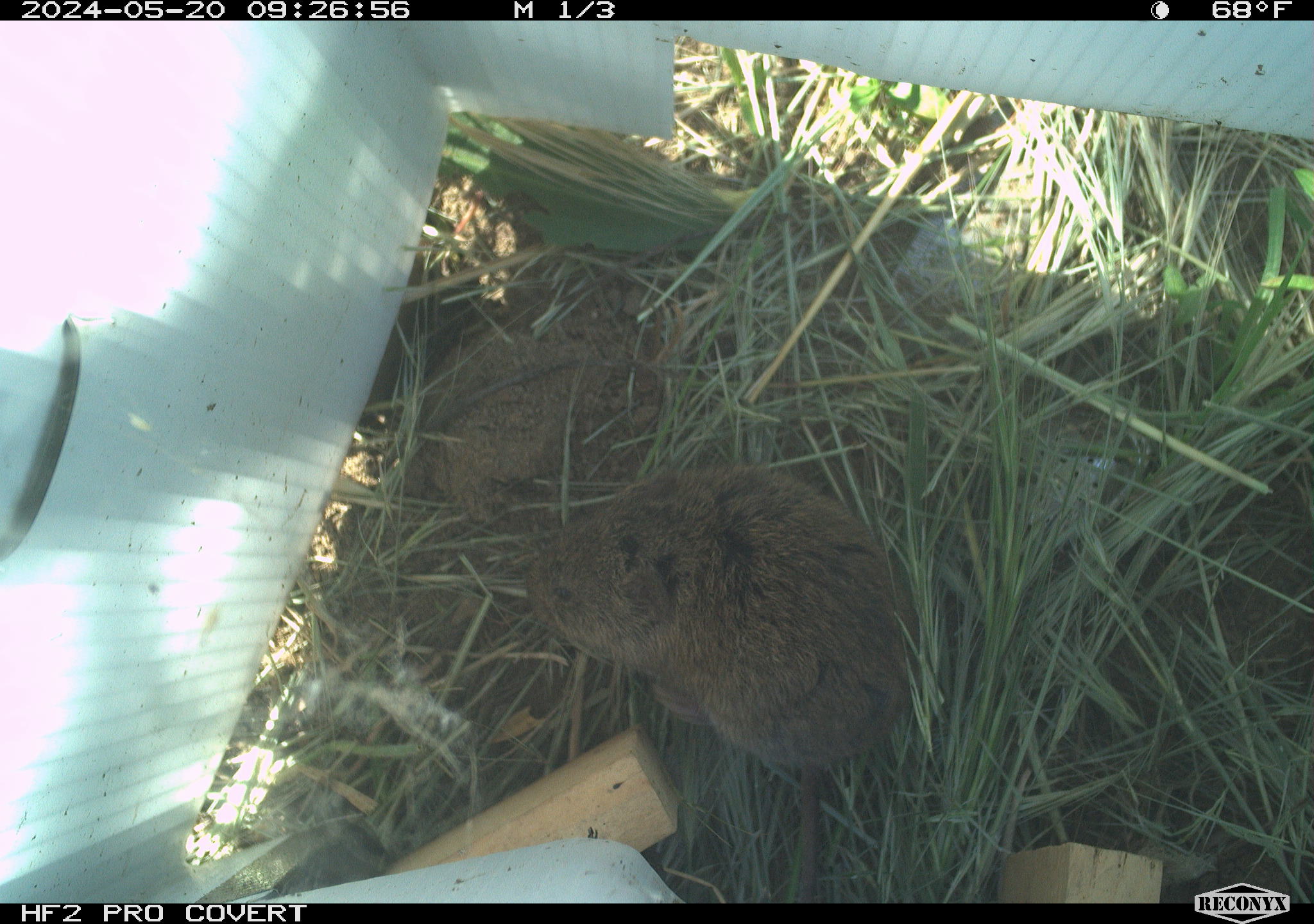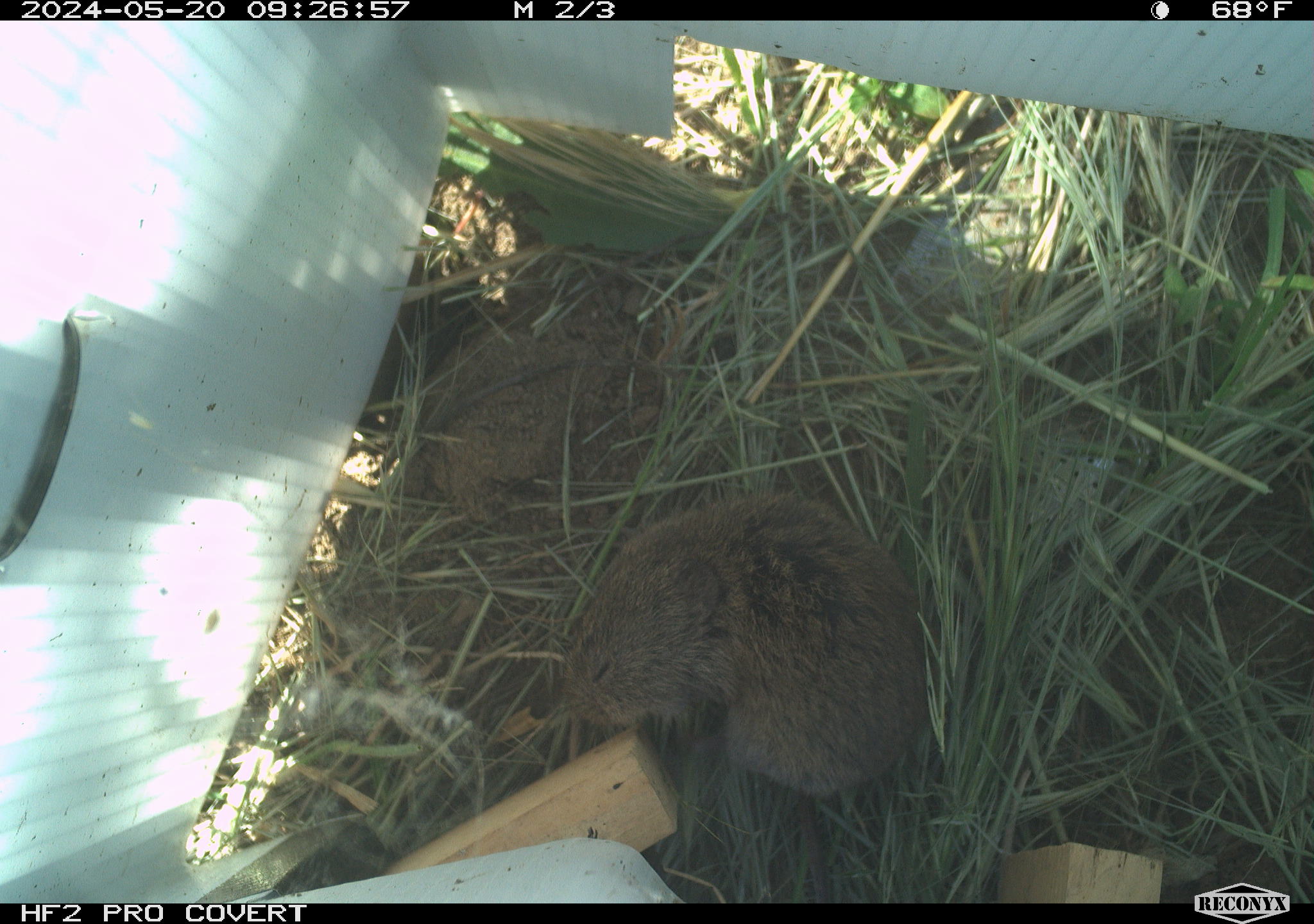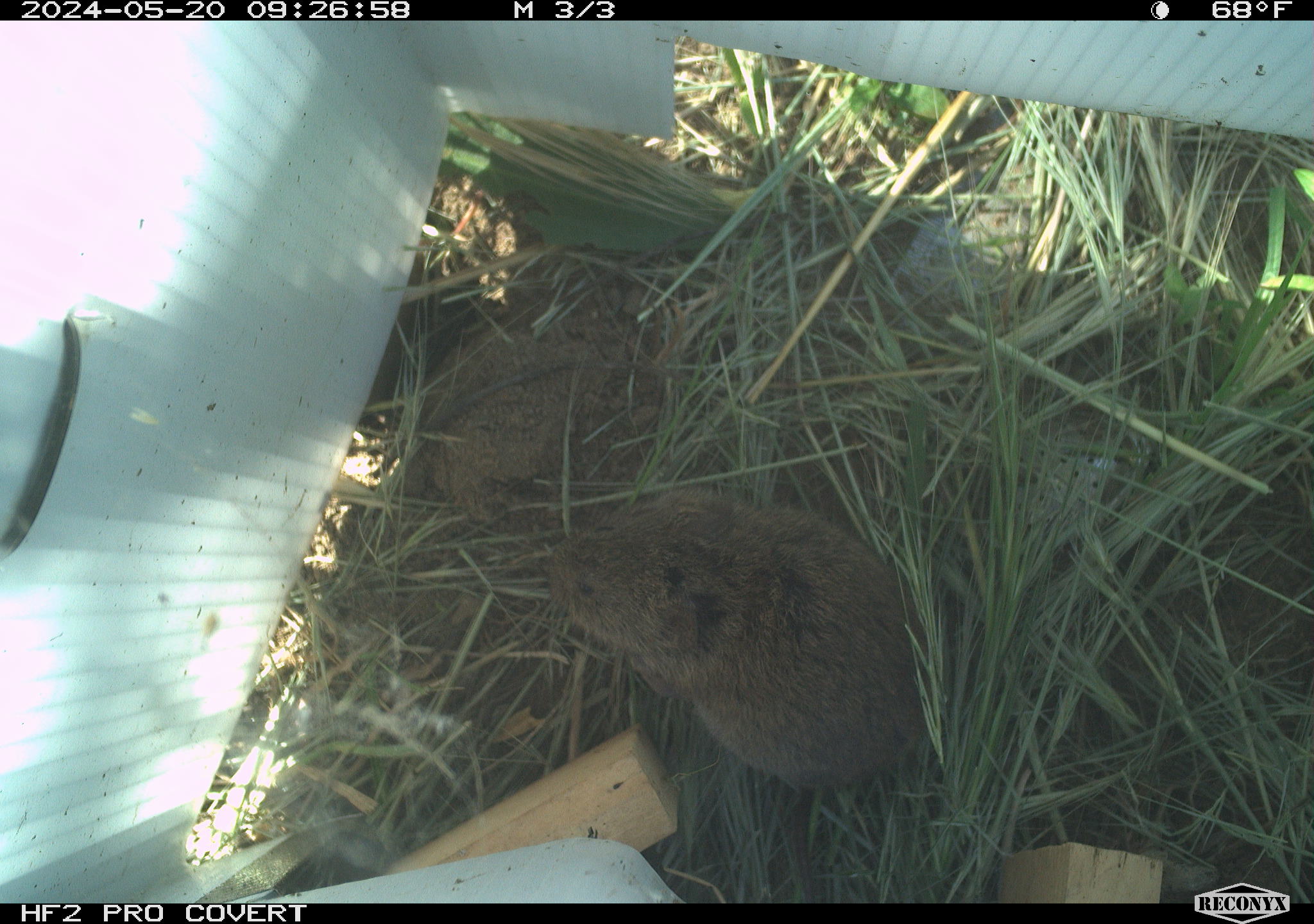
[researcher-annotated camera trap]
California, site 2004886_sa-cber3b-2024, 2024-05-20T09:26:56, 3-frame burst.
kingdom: Animalia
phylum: Chordata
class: Mammalia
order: Rodentia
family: Cricetidae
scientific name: Arvicolinae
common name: voles, lemmings, and muskrats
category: arvicolinae subfamily